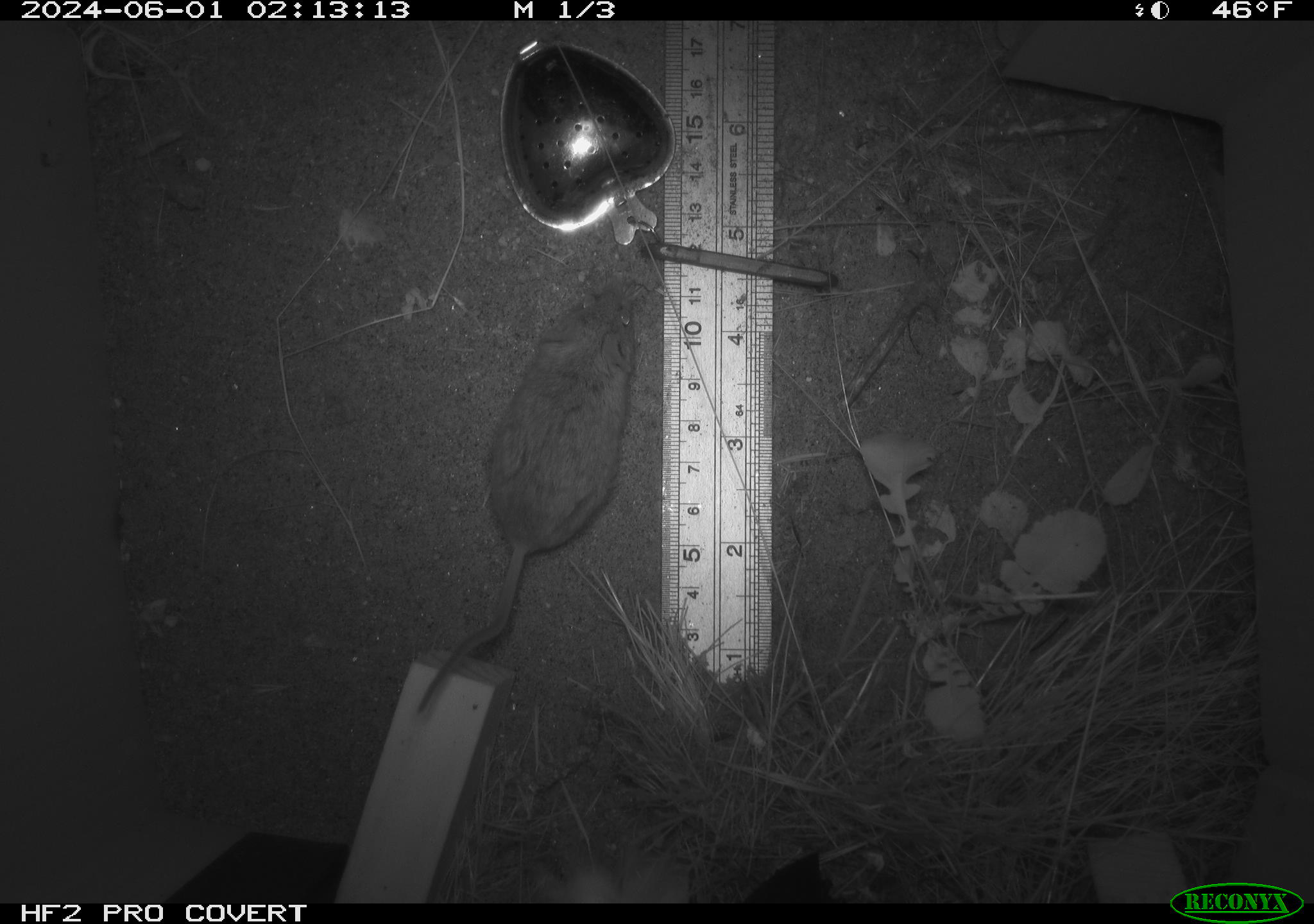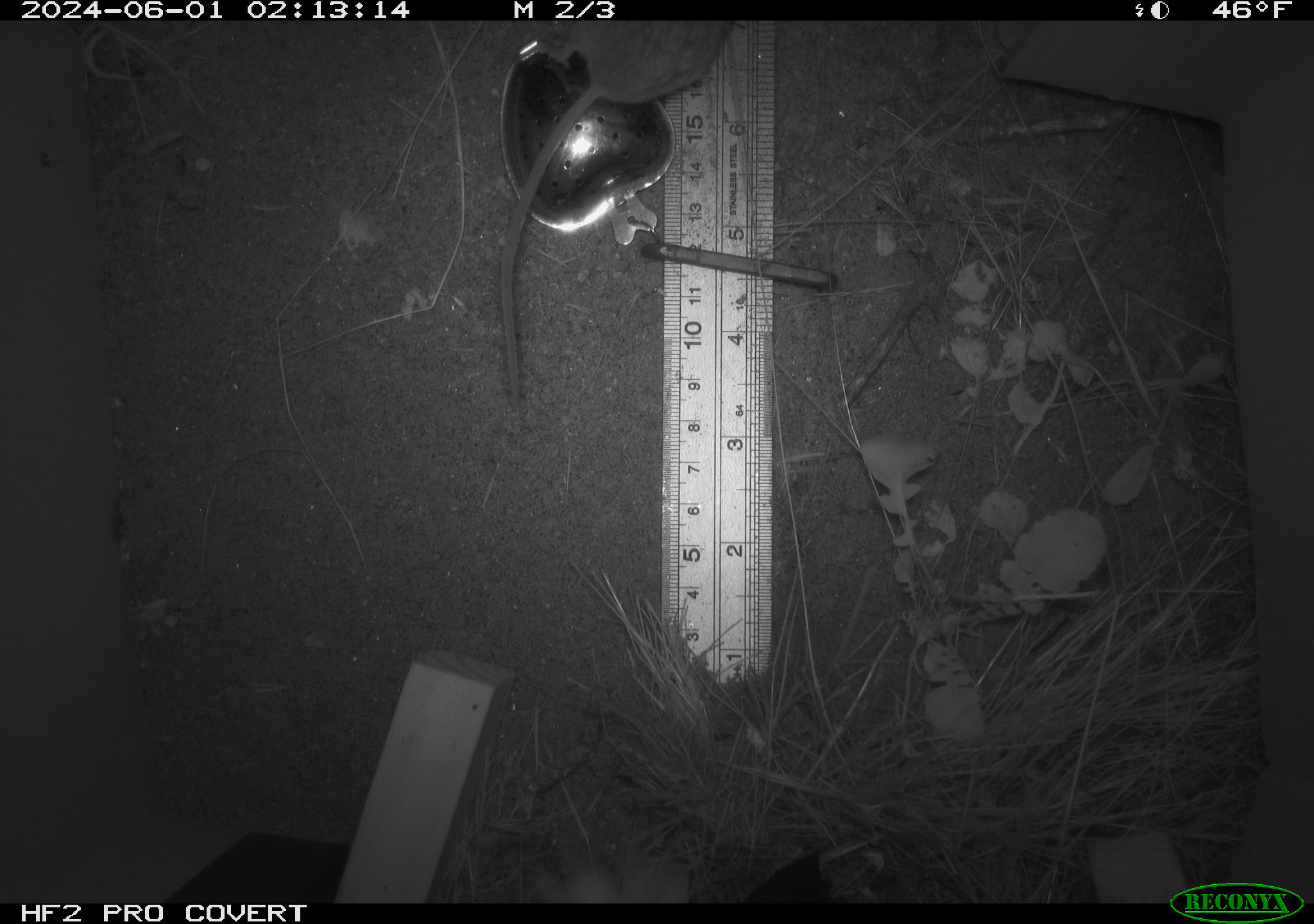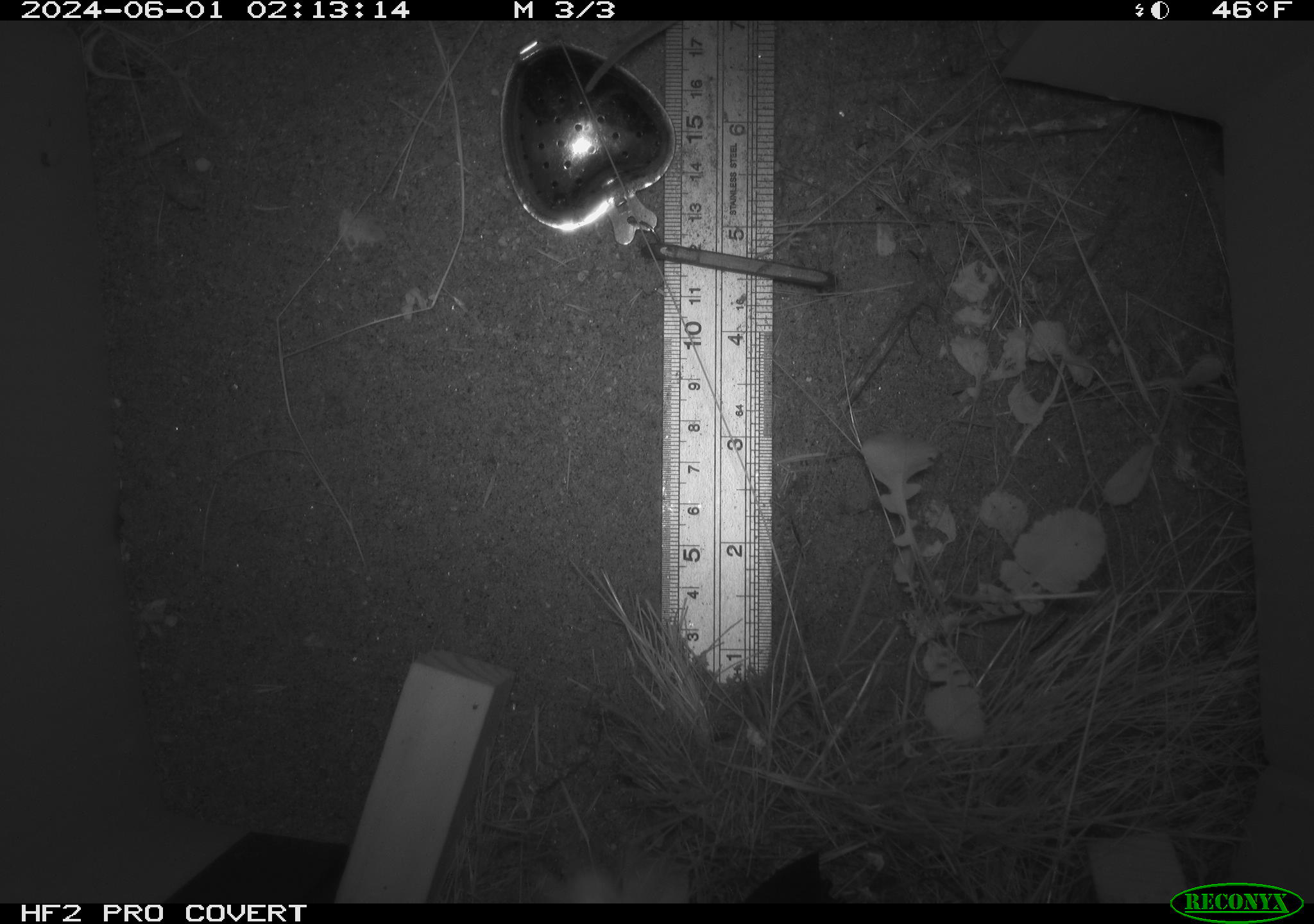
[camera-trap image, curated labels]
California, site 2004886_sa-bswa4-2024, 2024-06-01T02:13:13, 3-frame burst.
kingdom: Animalia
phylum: Chordata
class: Mammalia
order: Rodentia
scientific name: Rodentia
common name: rodent